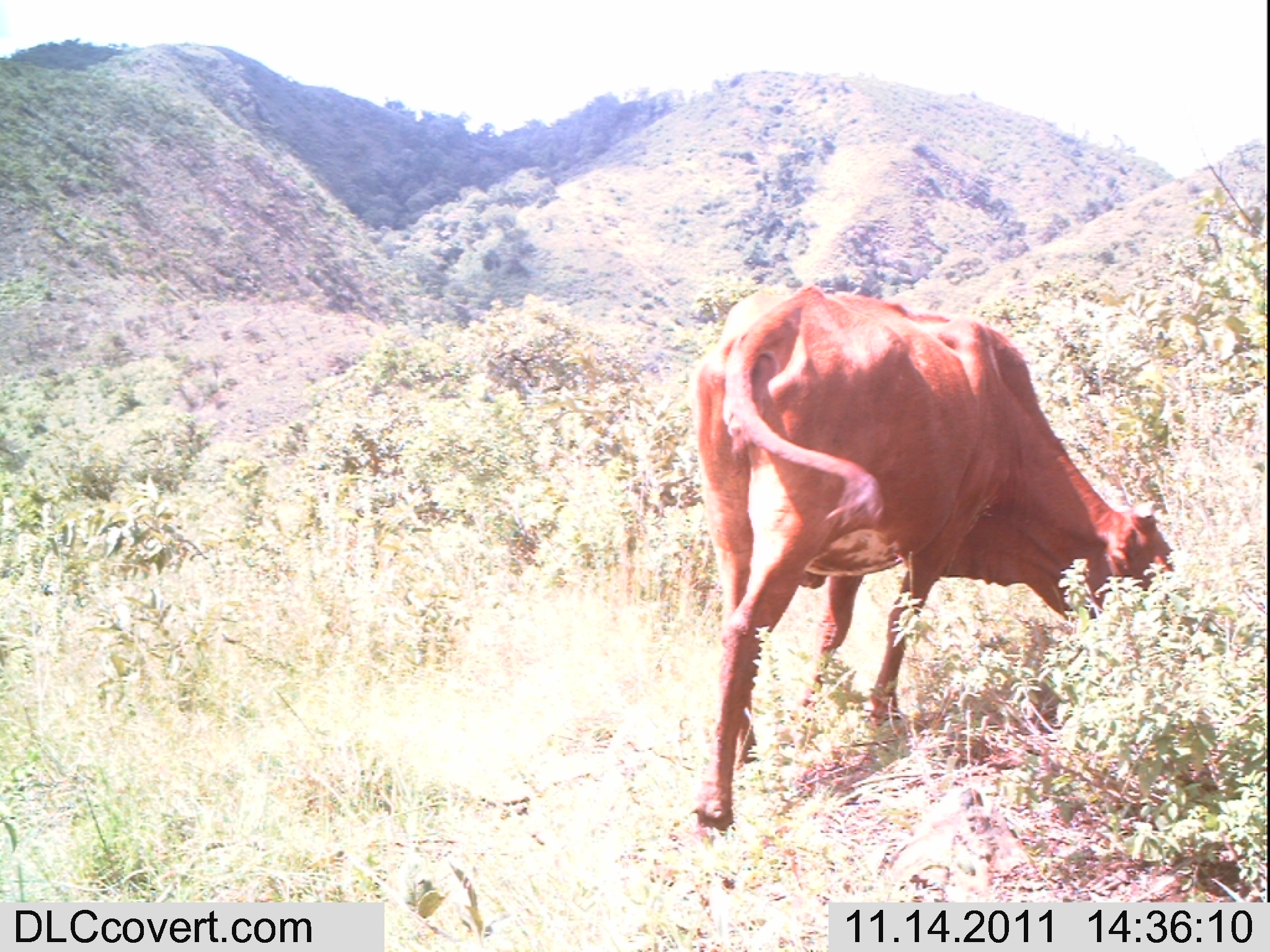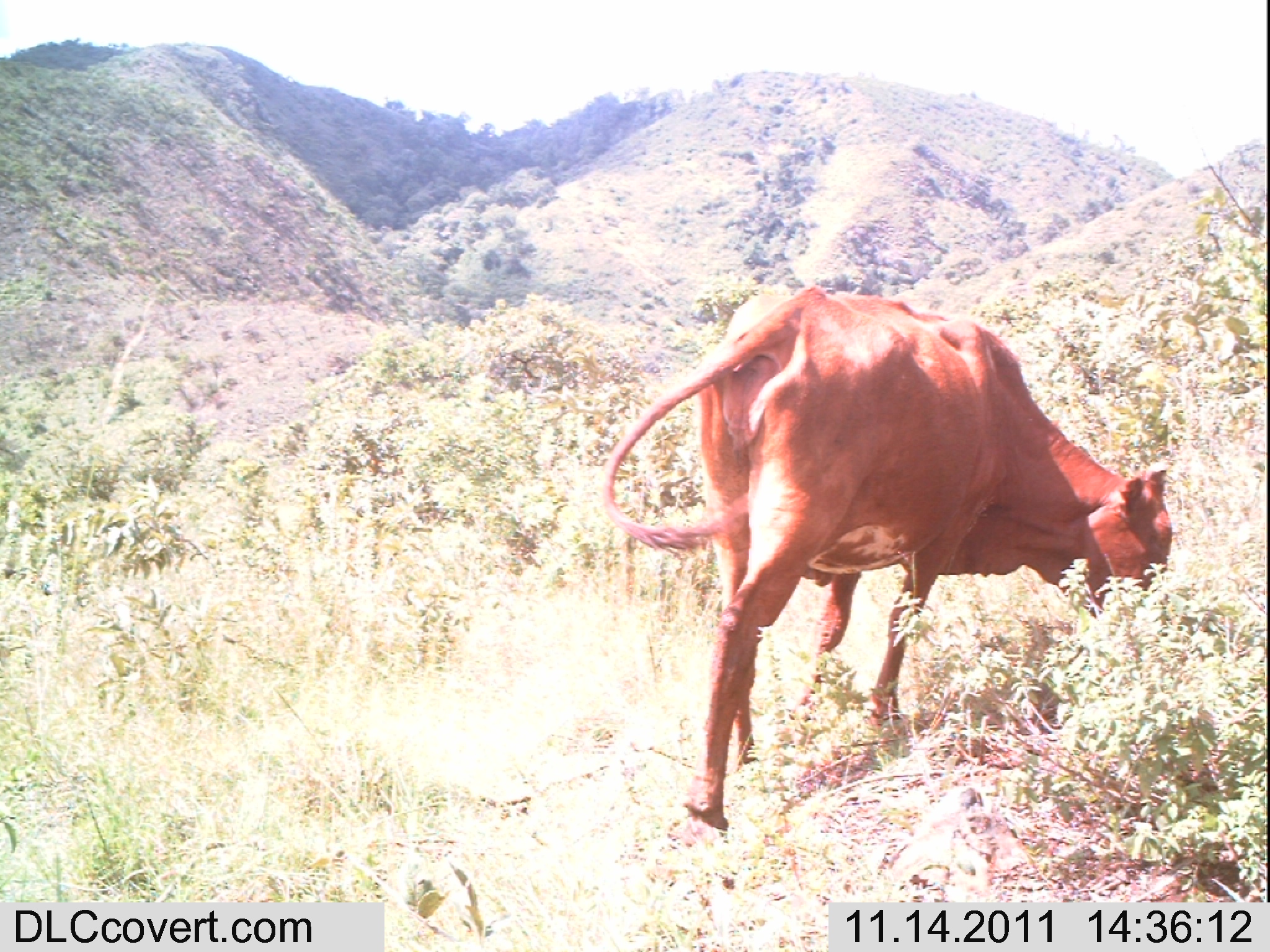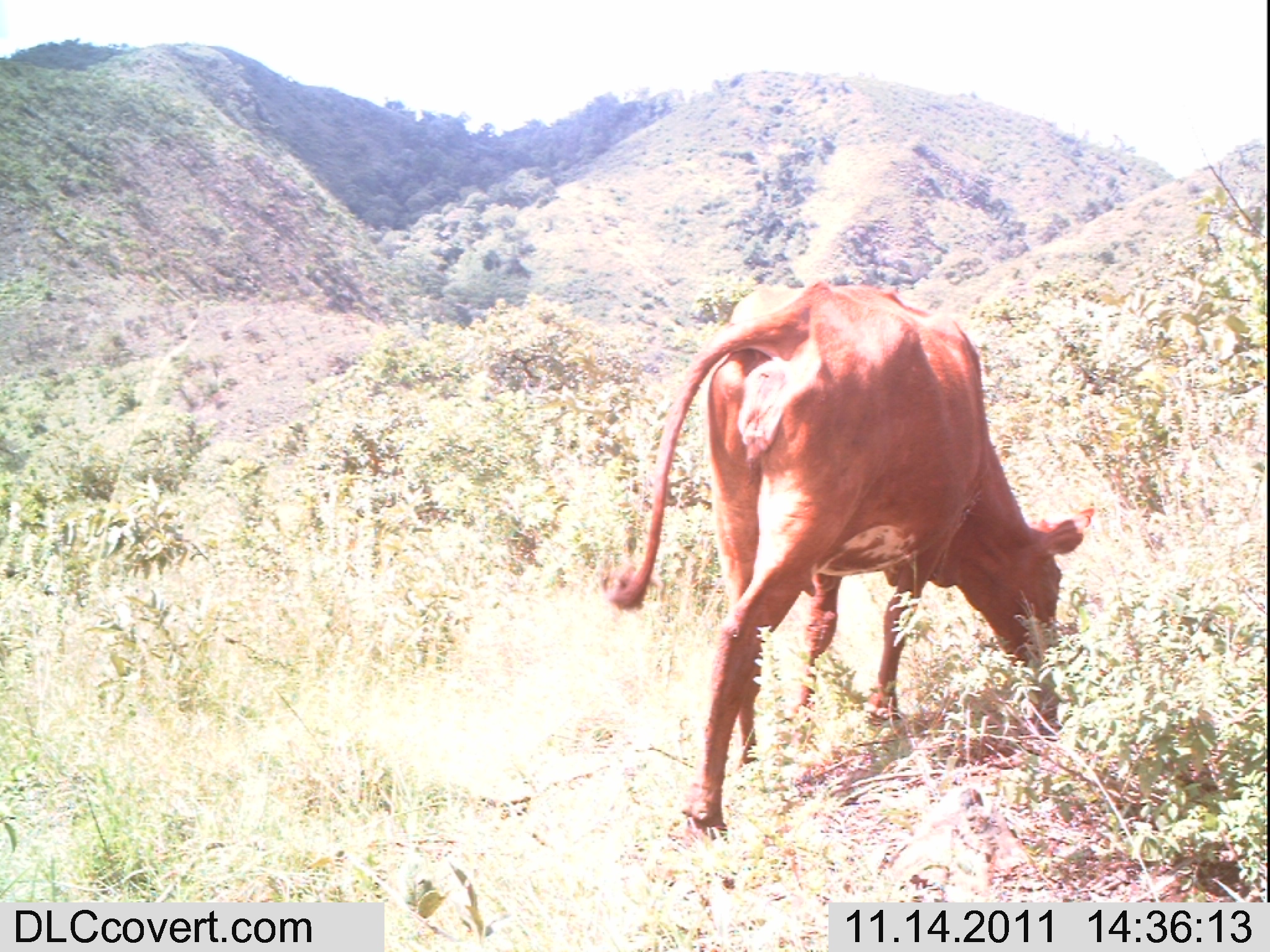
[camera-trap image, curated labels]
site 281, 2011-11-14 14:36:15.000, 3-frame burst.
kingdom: Animalia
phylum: Chordata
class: Mammalia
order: Artiodactyla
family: Bovidae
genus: Bos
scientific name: Bos taurus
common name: domestic cattle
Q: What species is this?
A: Bos taurus (domestic cattle).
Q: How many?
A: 1.